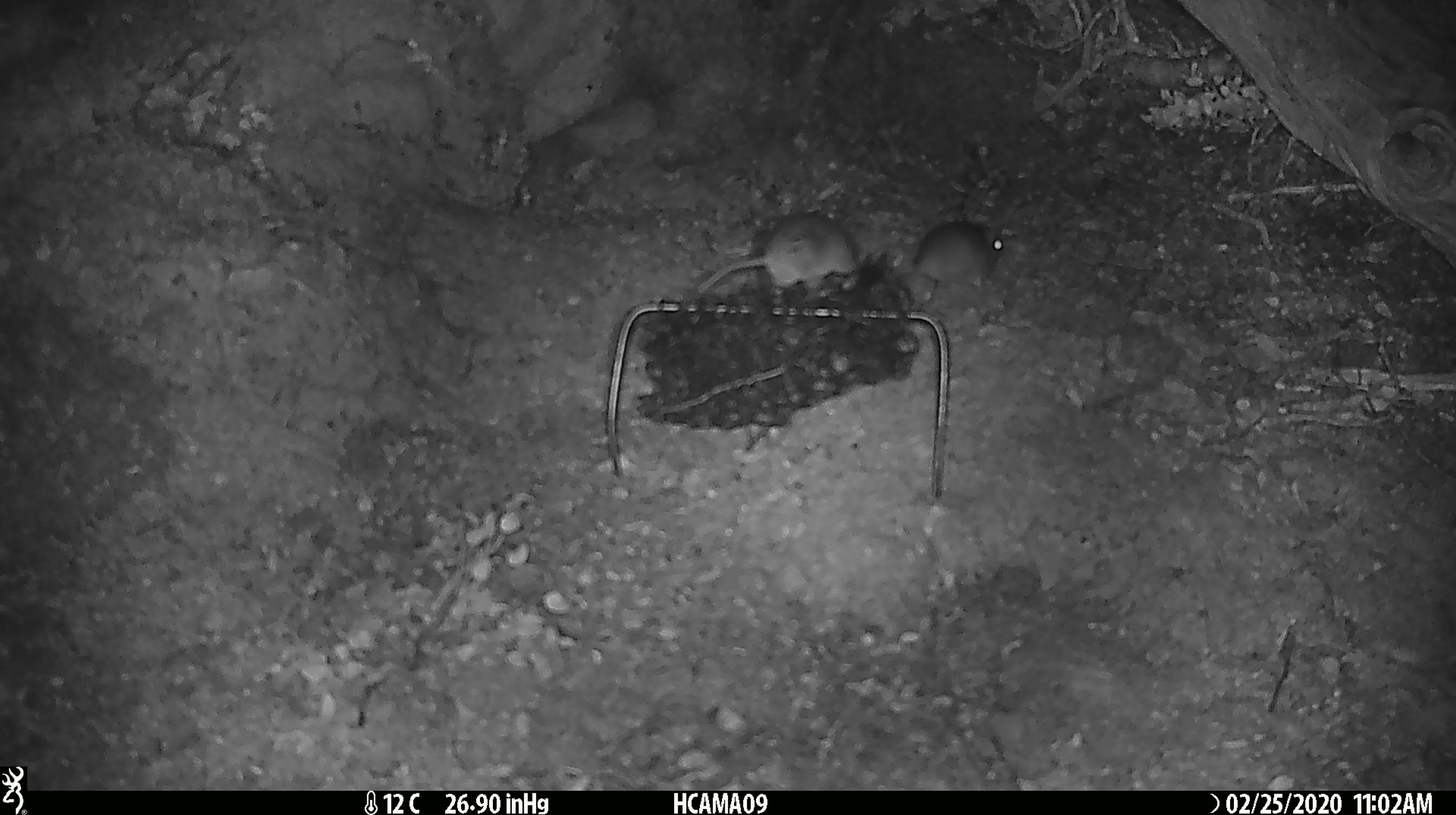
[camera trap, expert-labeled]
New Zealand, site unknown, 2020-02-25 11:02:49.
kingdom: Animalia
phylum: Chordata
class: Mammalia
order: Rodentia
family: Muridae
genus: Mus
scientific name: Mus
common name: mouse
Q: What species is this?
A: Mouse (Mus).